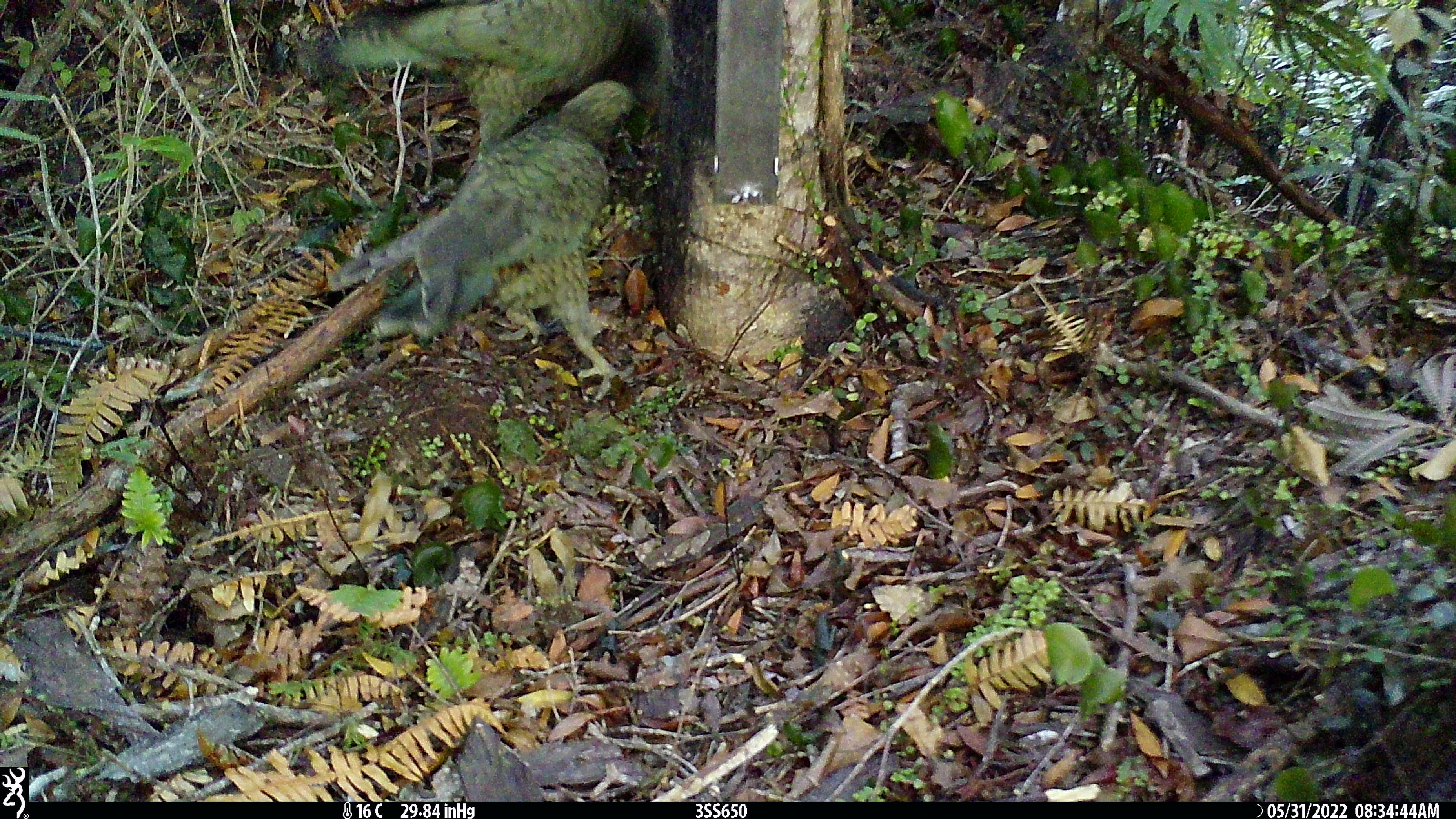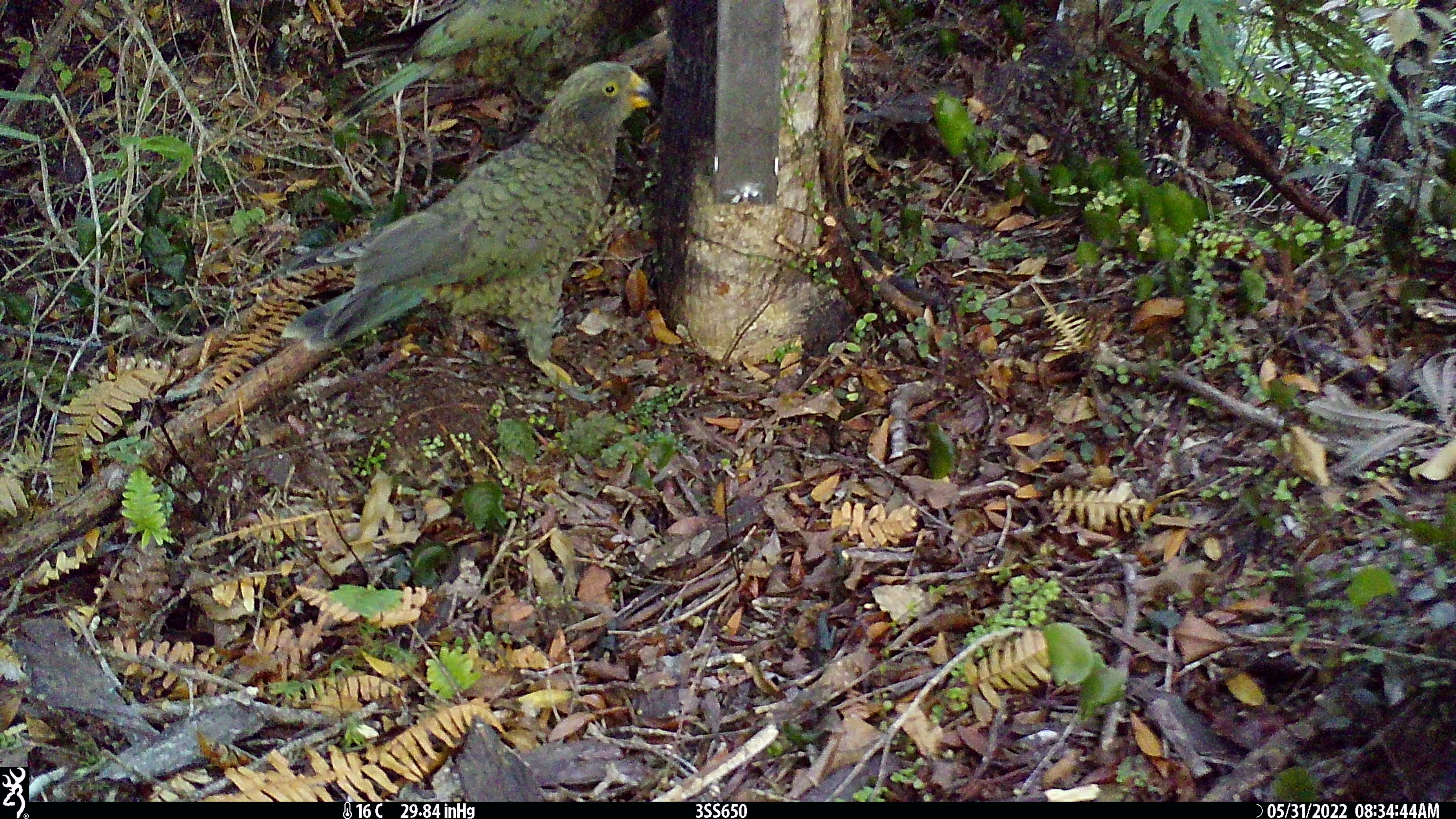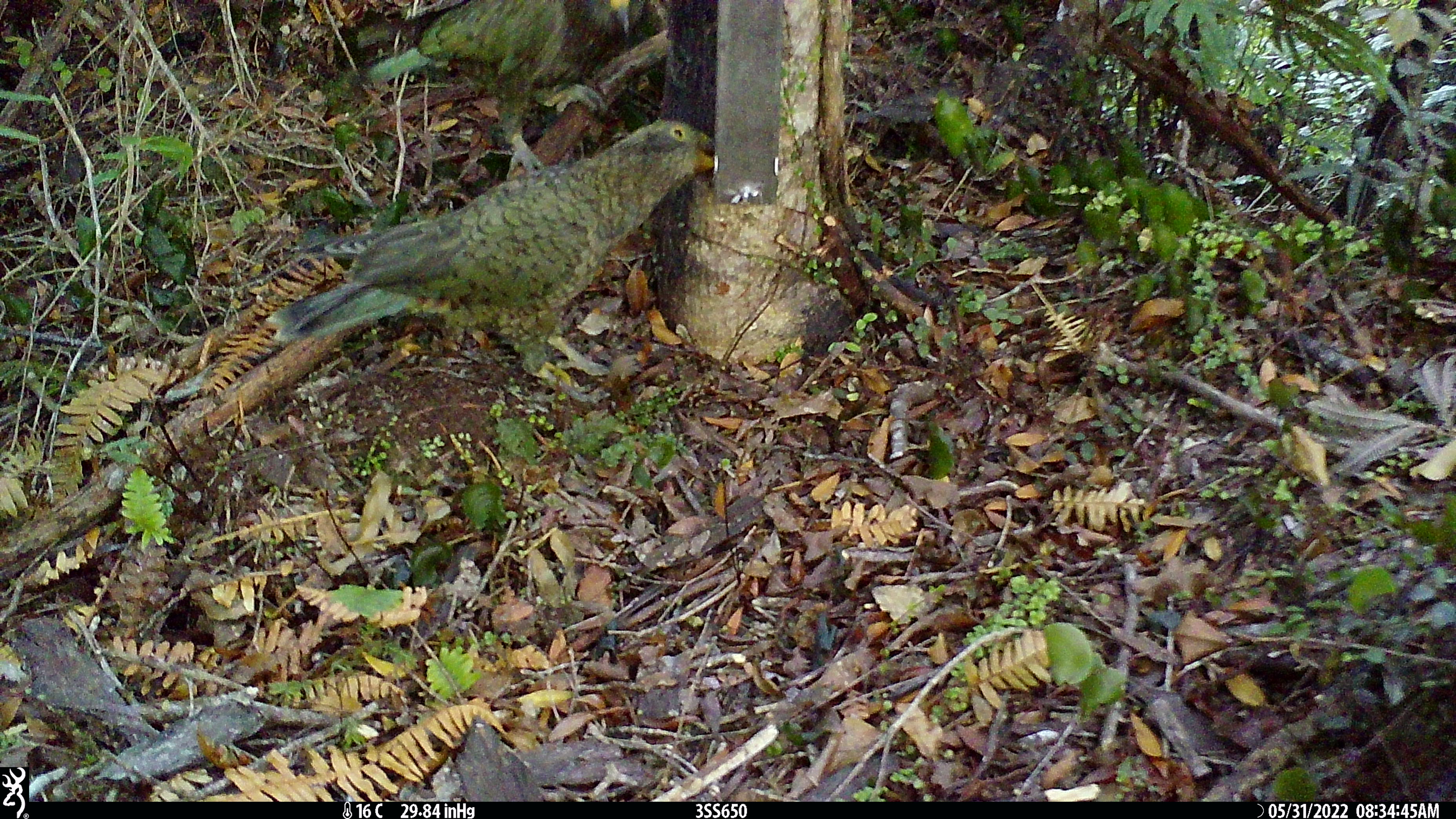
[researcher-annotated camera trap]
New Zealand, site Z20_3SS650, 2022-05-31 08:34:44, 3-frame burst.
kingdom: Animalia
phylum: Chordata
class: Aves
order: Psittaciformes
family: Strigopidae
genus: Nestor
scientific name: Nestor notabilis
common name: kea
Kea (Nestor notabilis).